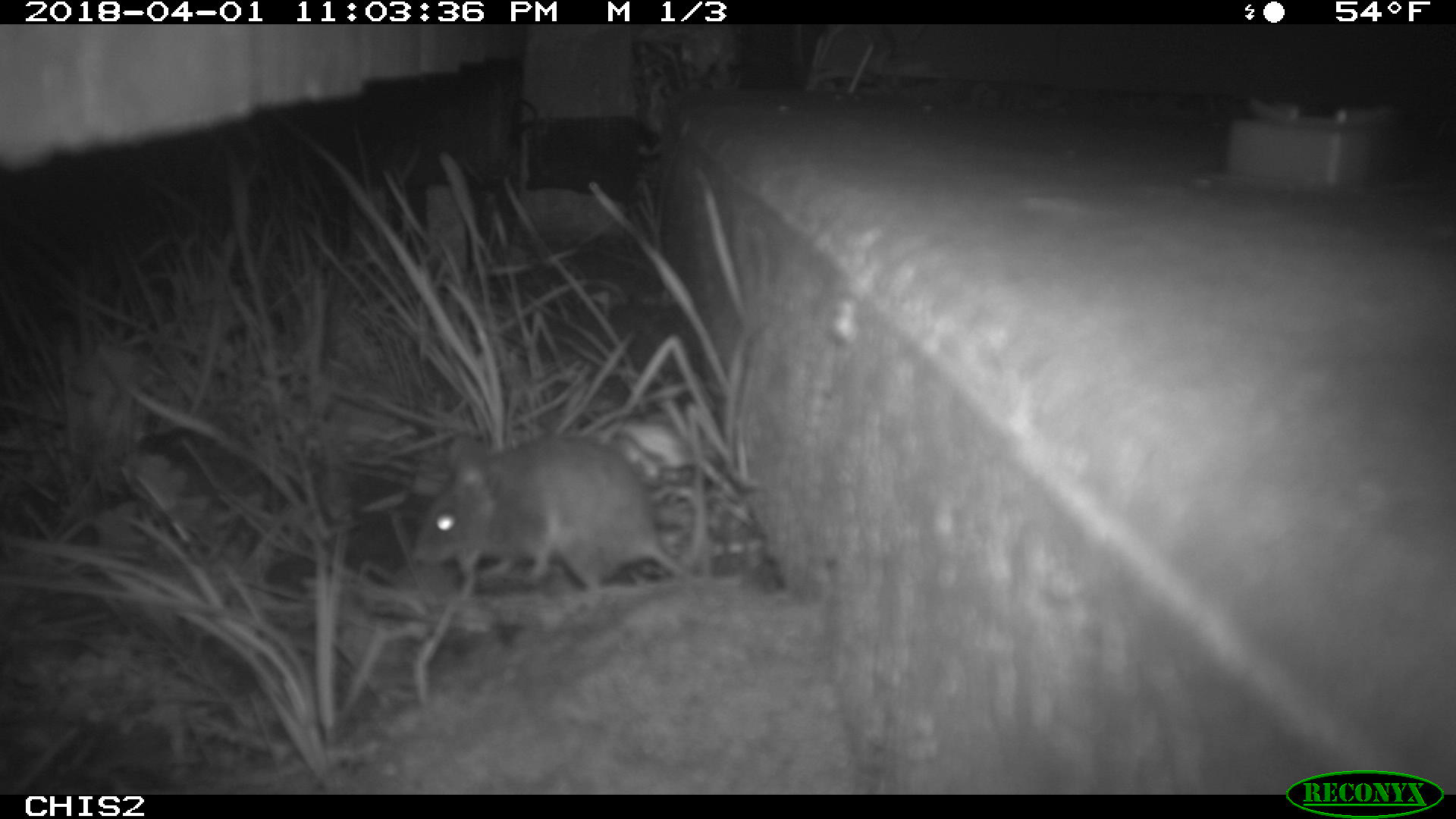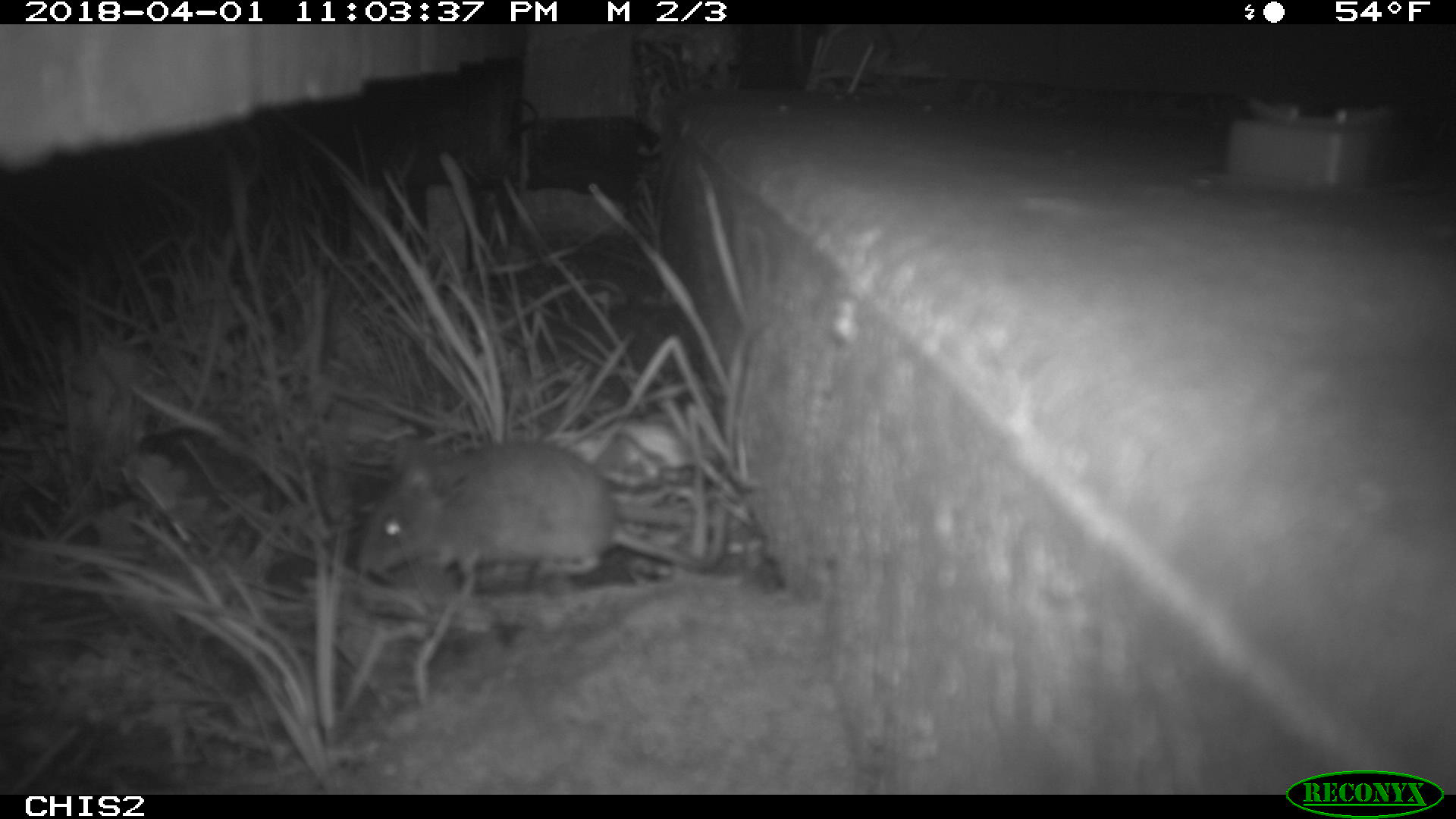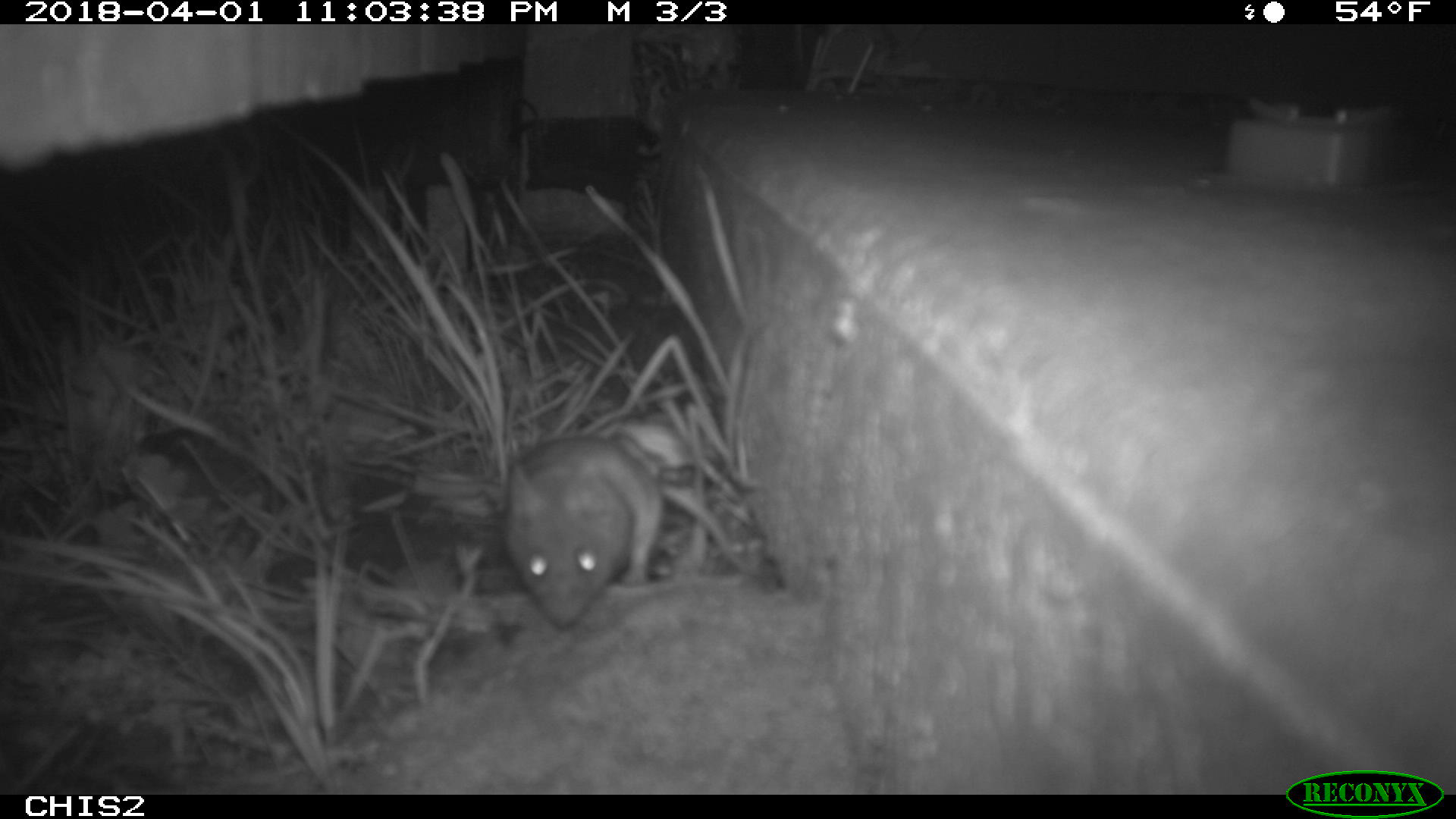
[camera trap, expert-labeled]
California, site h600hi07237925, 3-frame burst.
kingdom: Animalia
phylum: Chordata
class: Mammalia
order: Rodentia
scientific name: Rodentia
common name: rodent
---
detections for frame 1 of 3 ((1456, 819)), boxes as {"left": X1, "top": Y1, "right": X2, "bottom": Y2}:
rodent: {"left": 409, "top": 429, "right": 684, "bottom": 593}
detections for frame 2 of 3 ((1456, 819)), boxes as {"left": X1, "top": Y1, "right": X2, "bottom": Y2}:
rodent: {"left": 353, "top": 440, "right": 732, "bottom": 585}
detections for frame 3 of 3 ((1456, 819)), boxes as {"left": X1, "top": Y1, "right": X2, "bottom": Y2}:
rodent: {"left": 502, "top": 431, "right": 661, "bottom": 632}